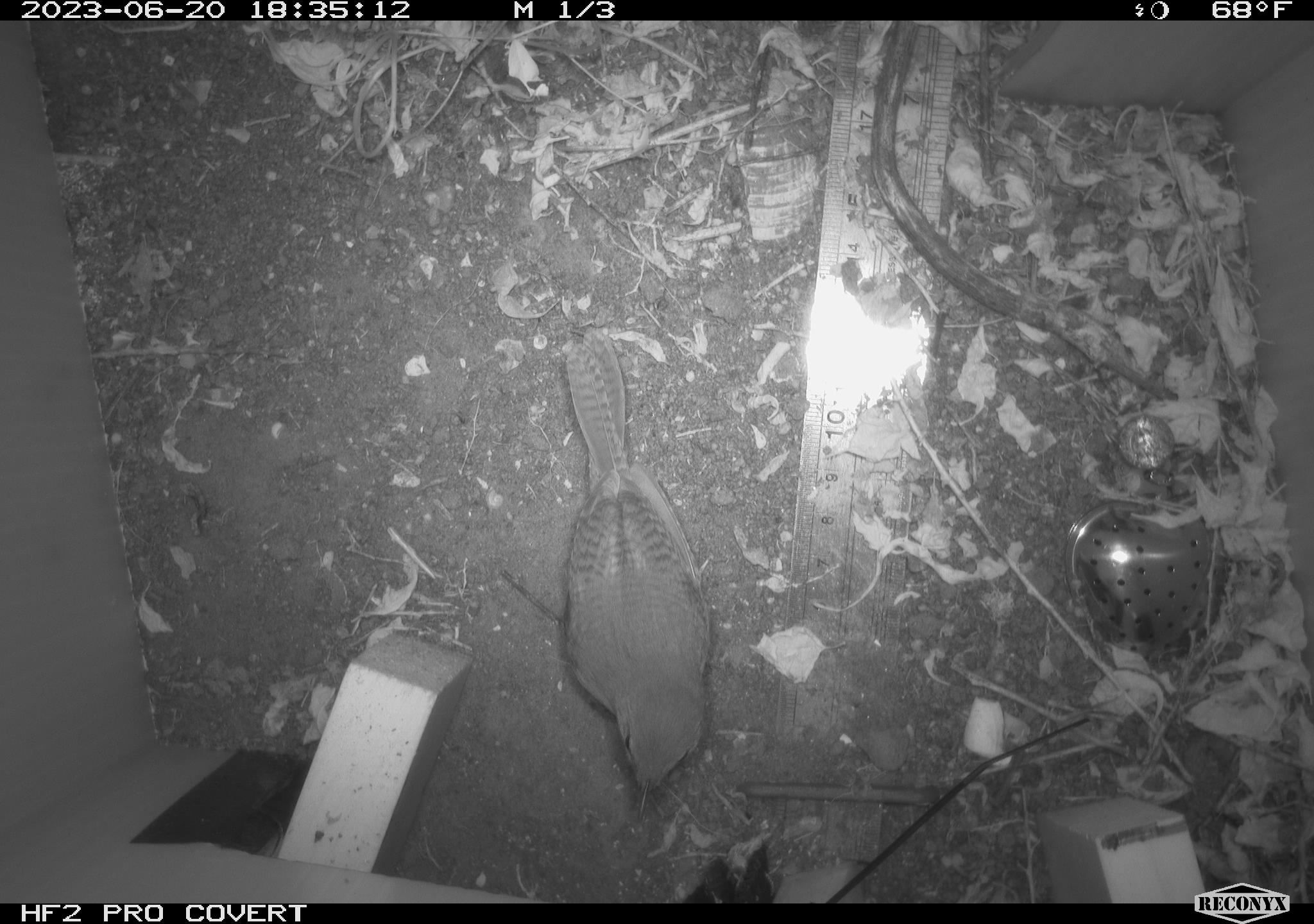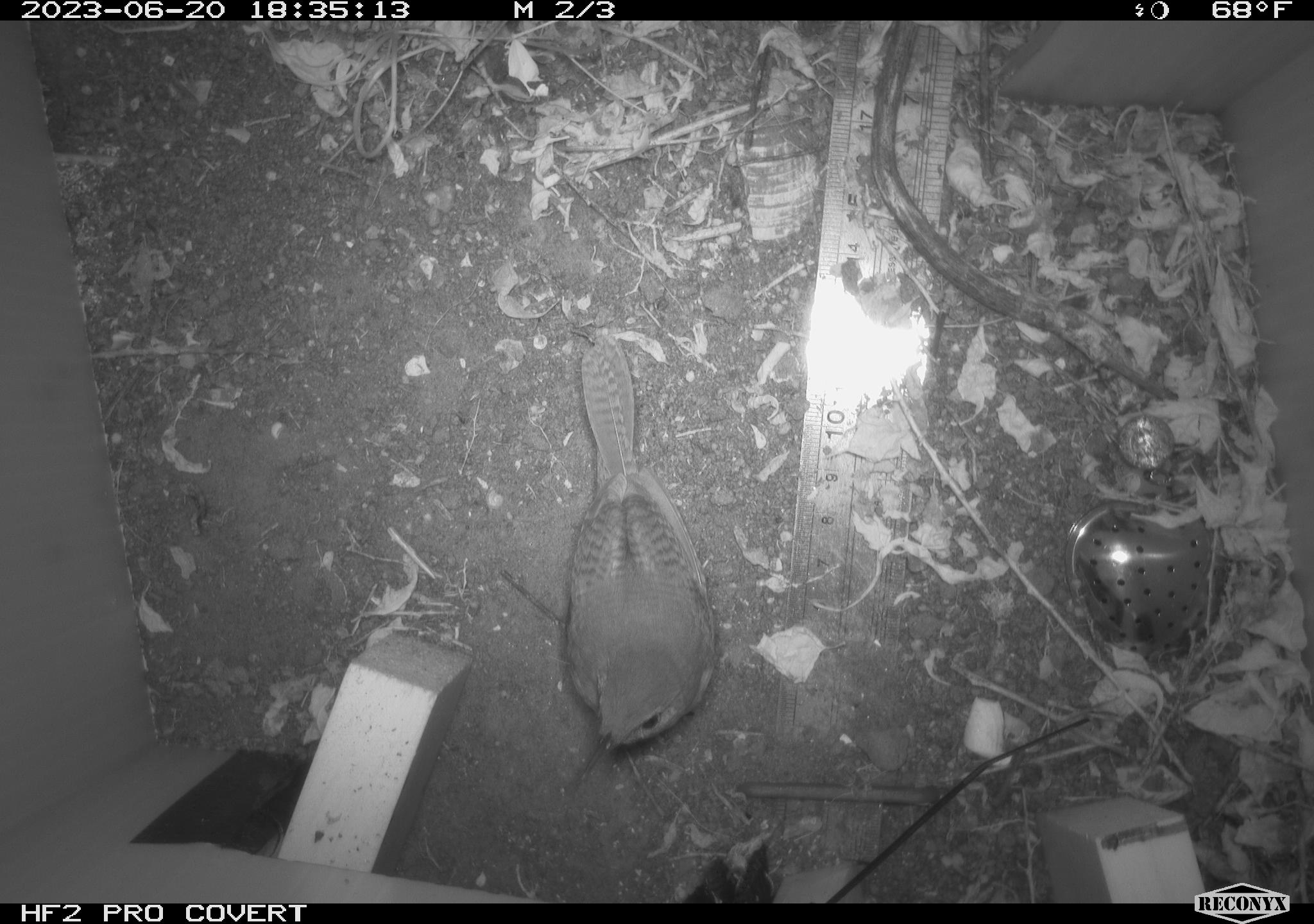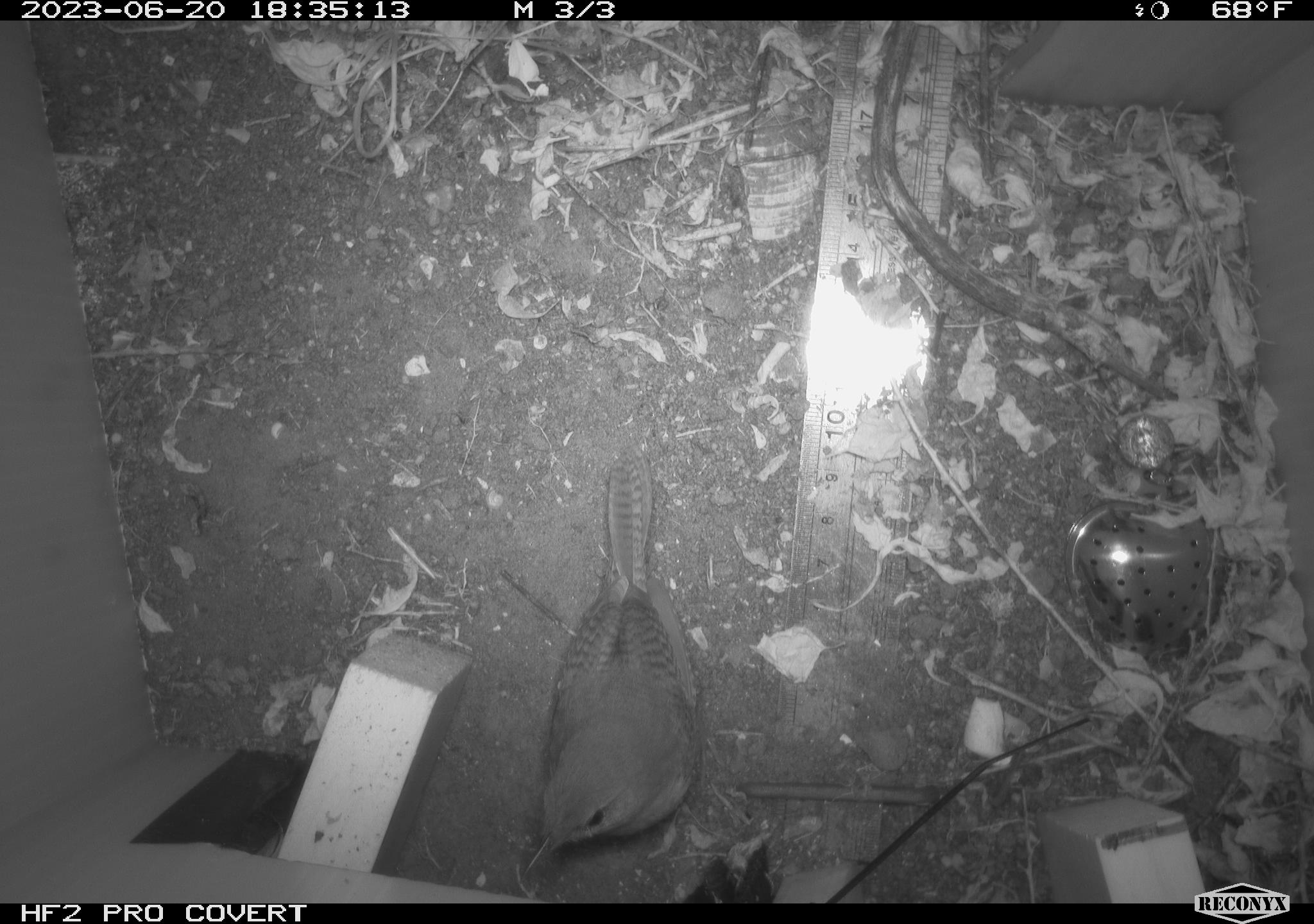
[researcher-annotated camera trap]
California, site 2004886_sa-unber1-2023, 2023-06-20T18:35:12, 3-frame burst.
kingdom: Animalia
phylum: Chordata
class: Aves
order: Passeriformes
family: Troglodytidae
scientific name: Troglodytidae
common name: wren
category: troglodytidae family